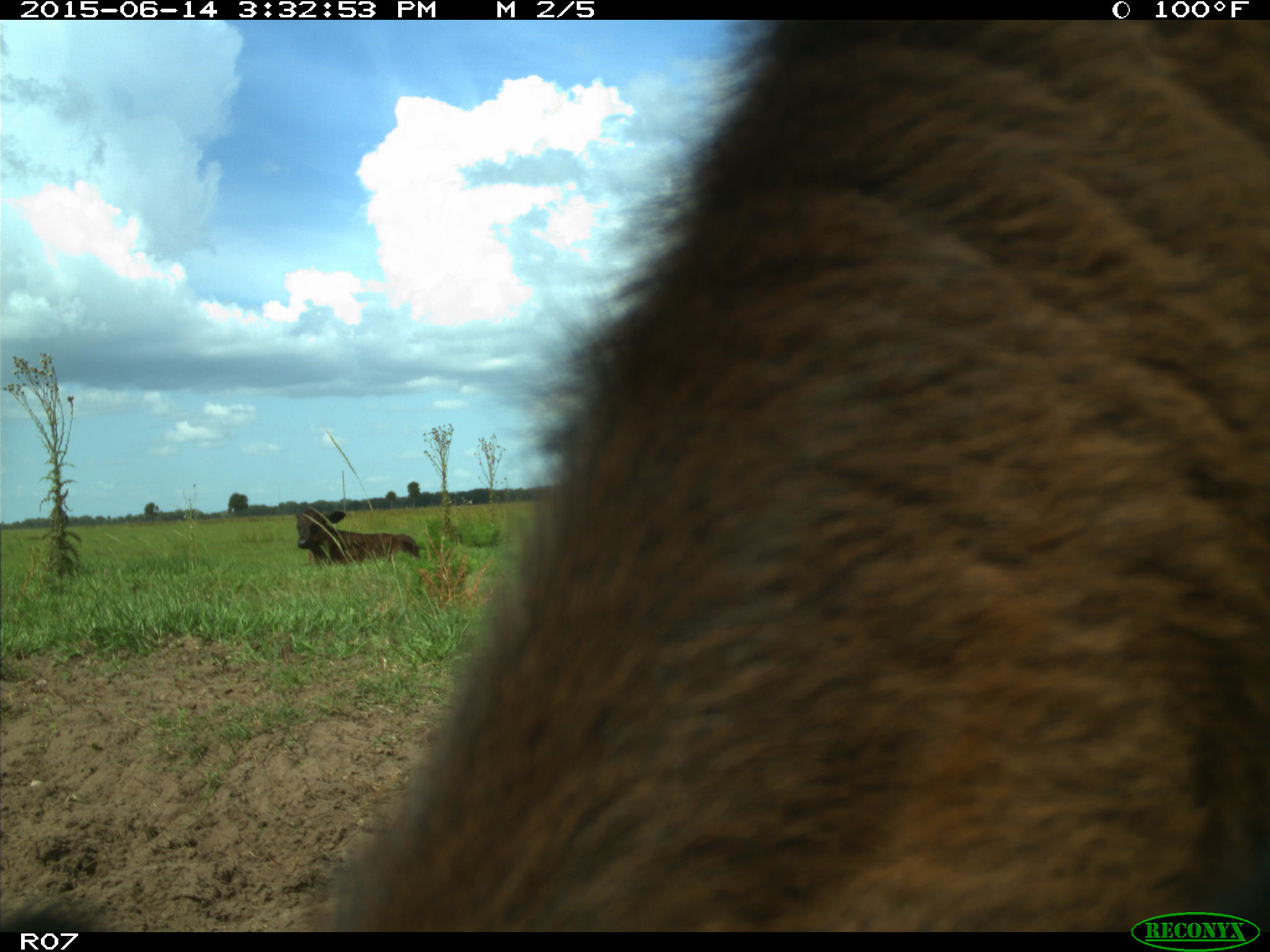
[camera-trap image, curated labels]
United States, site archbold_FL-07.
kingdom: Animalia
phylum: Chordata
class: Mammalia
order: Artiodactyla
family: Bovidae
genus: Bos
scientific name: Bos taurus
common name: domestic cow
Bos taurus (domestic cow).